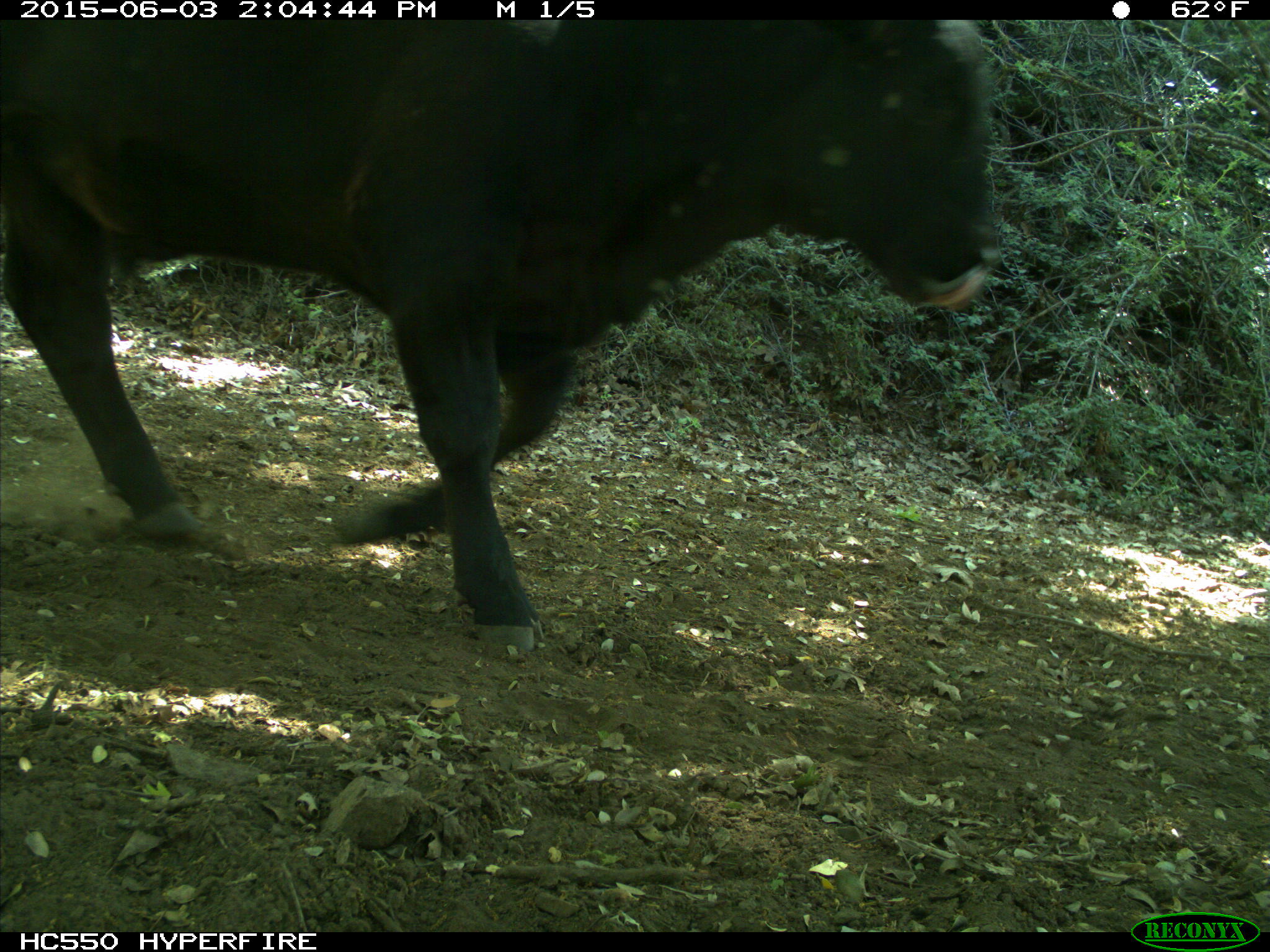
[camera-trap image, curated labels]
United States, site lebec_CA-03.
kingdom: Animalia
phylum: Chordata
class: Mammalia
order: Artiodactyla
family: Bovidae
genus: Bos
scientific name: Bos taurus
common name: domestic cow